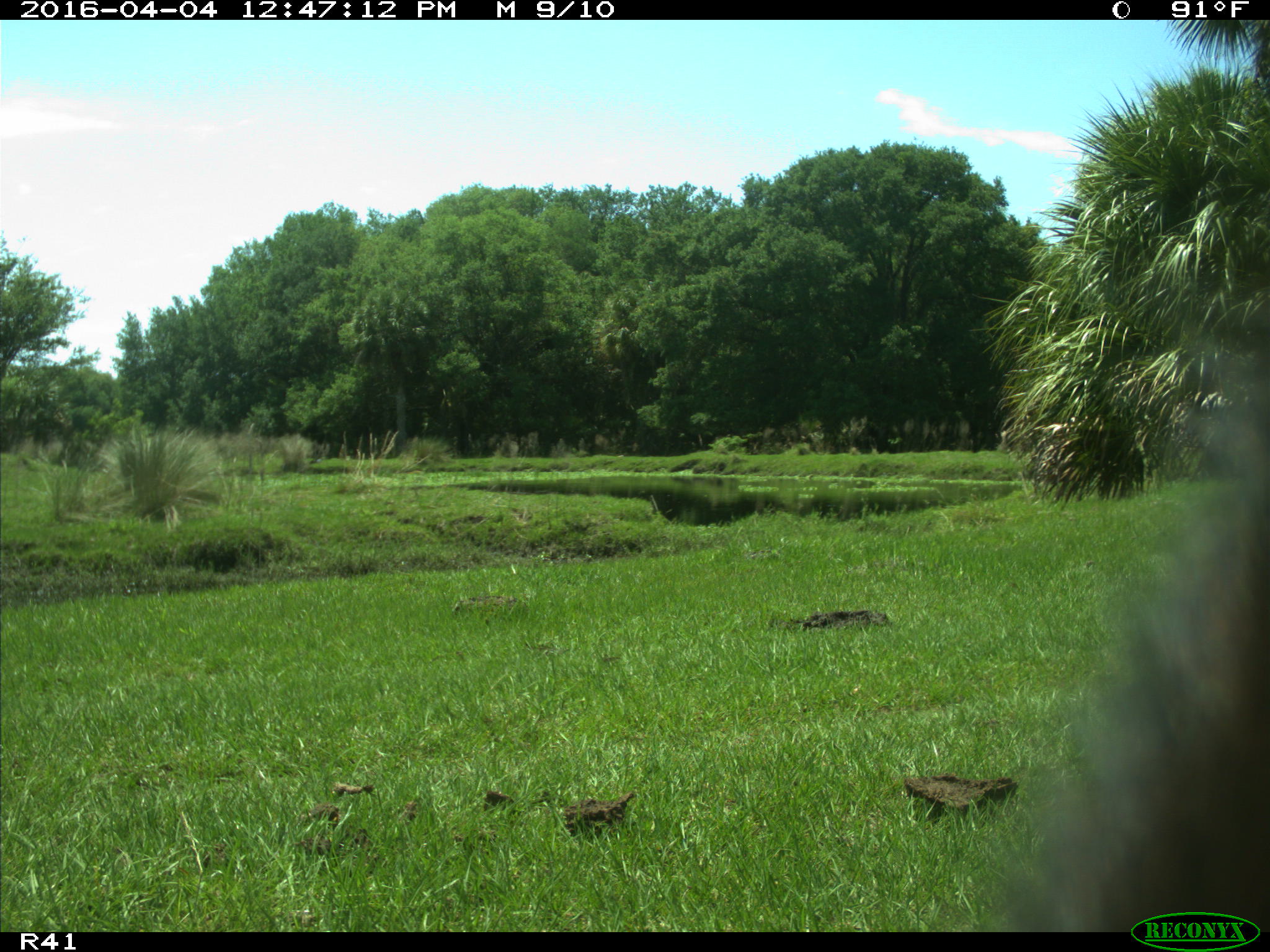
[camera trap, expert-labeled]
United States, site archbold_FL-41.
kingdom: Animalia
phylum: Chordata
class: Mammalia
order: Artiodactyla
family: Bovidae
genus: Bos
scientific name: Bos taurus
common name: domestic cow